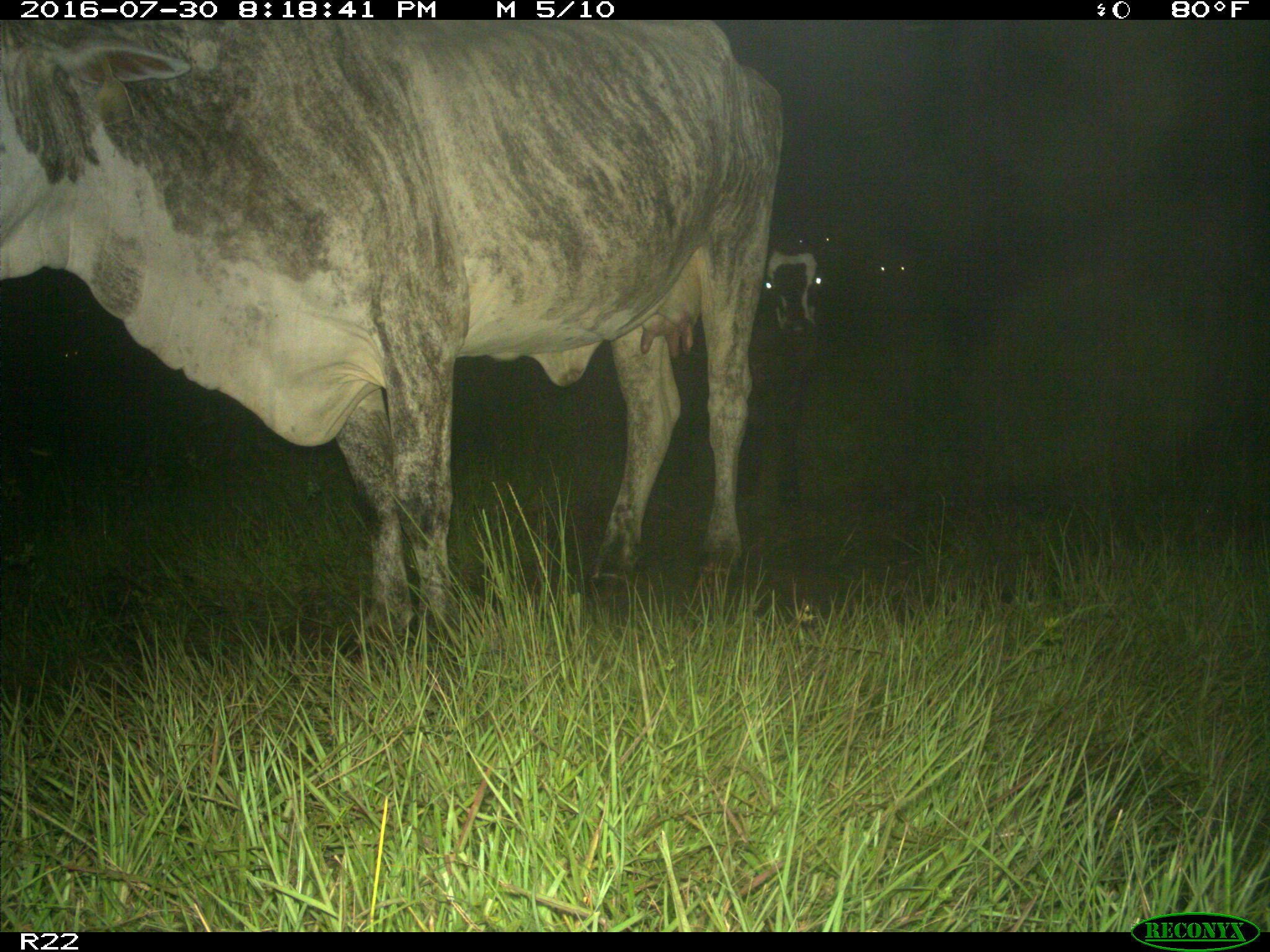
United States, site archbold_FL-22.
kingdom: Animalia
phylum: Chordata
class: Mammalia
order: Artiodactyla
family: Bovidae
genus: Bos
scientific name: Bos taurus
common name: domestic cow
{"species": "Bos taurus (domestic cow)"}